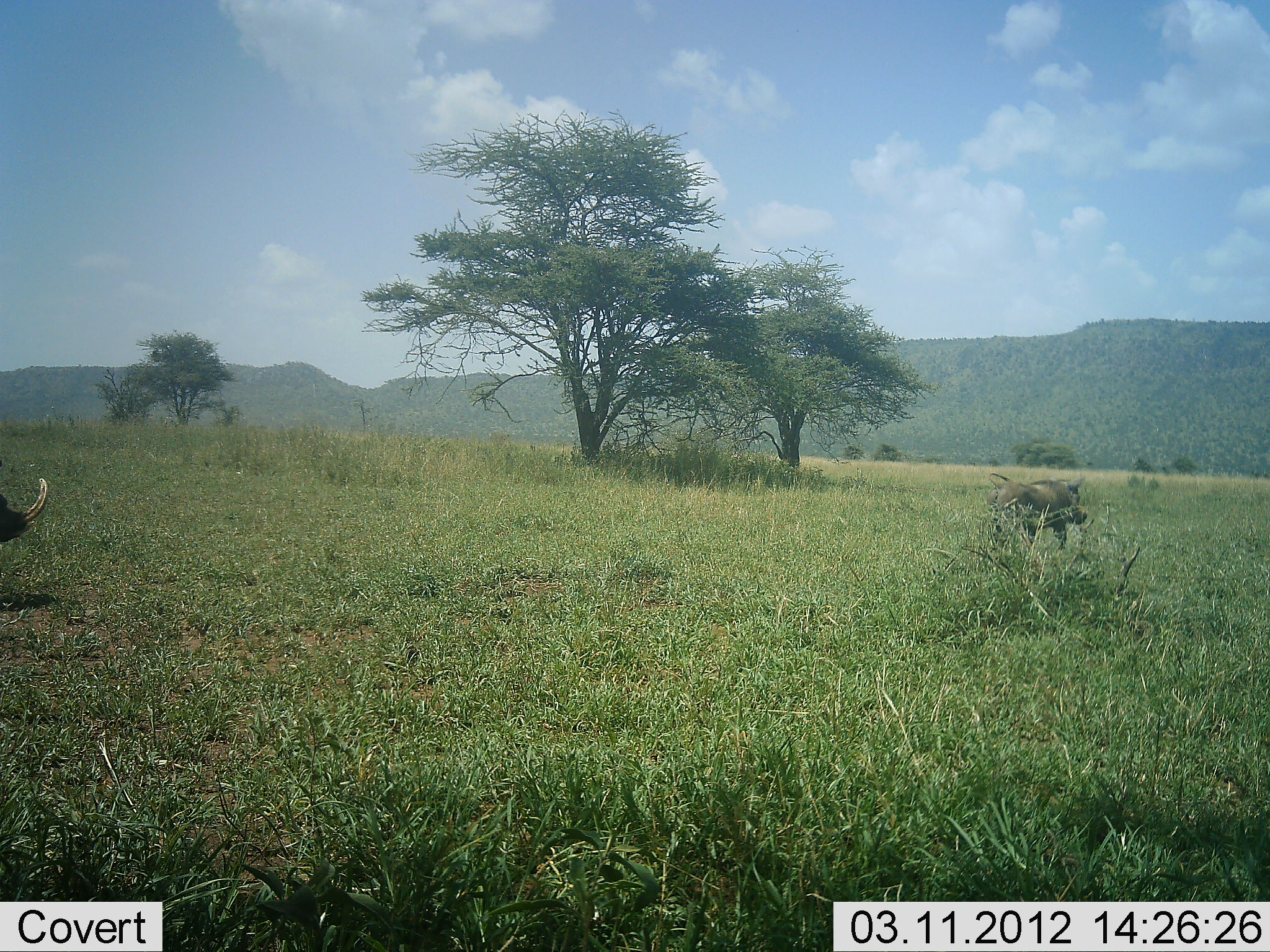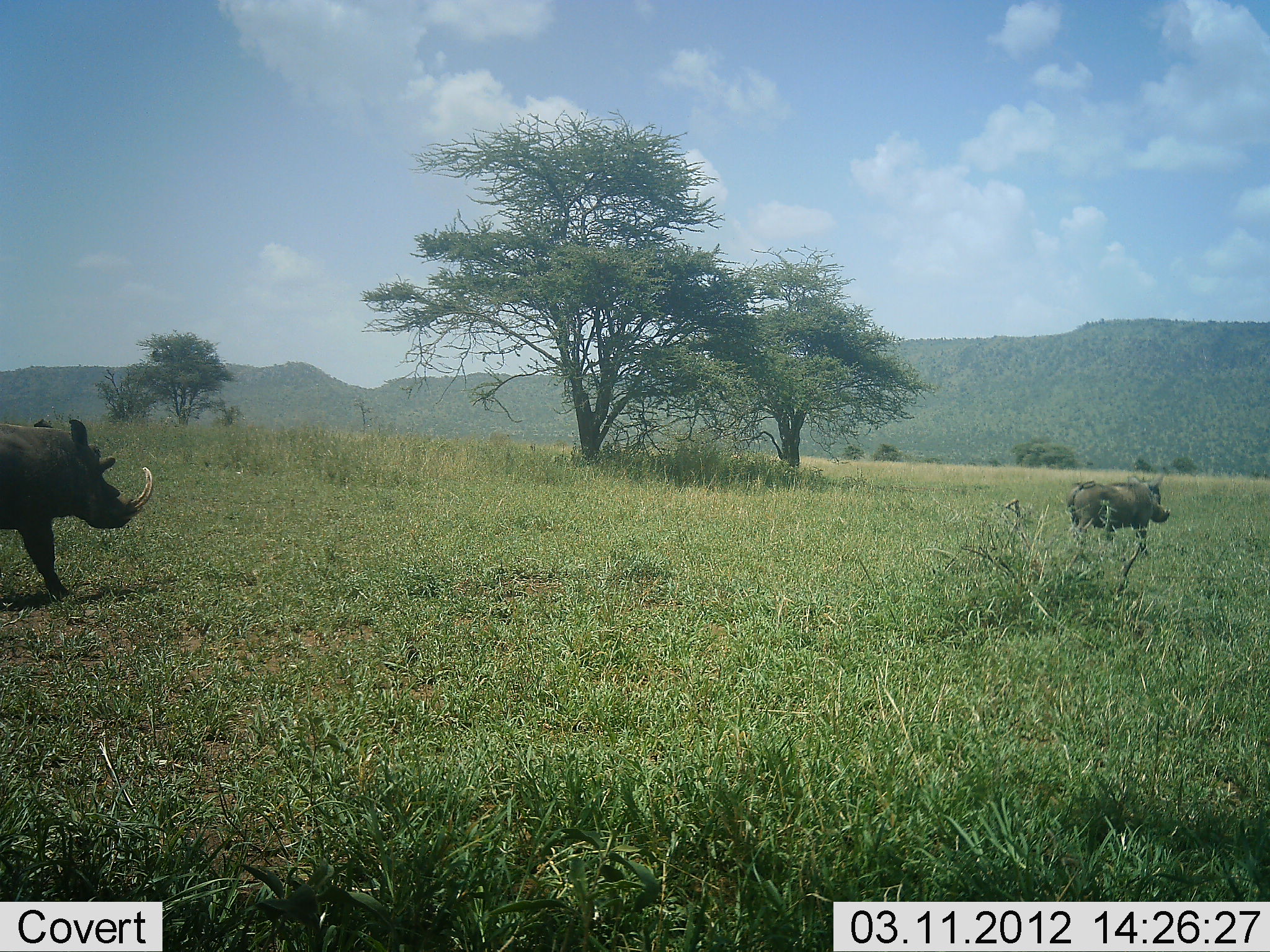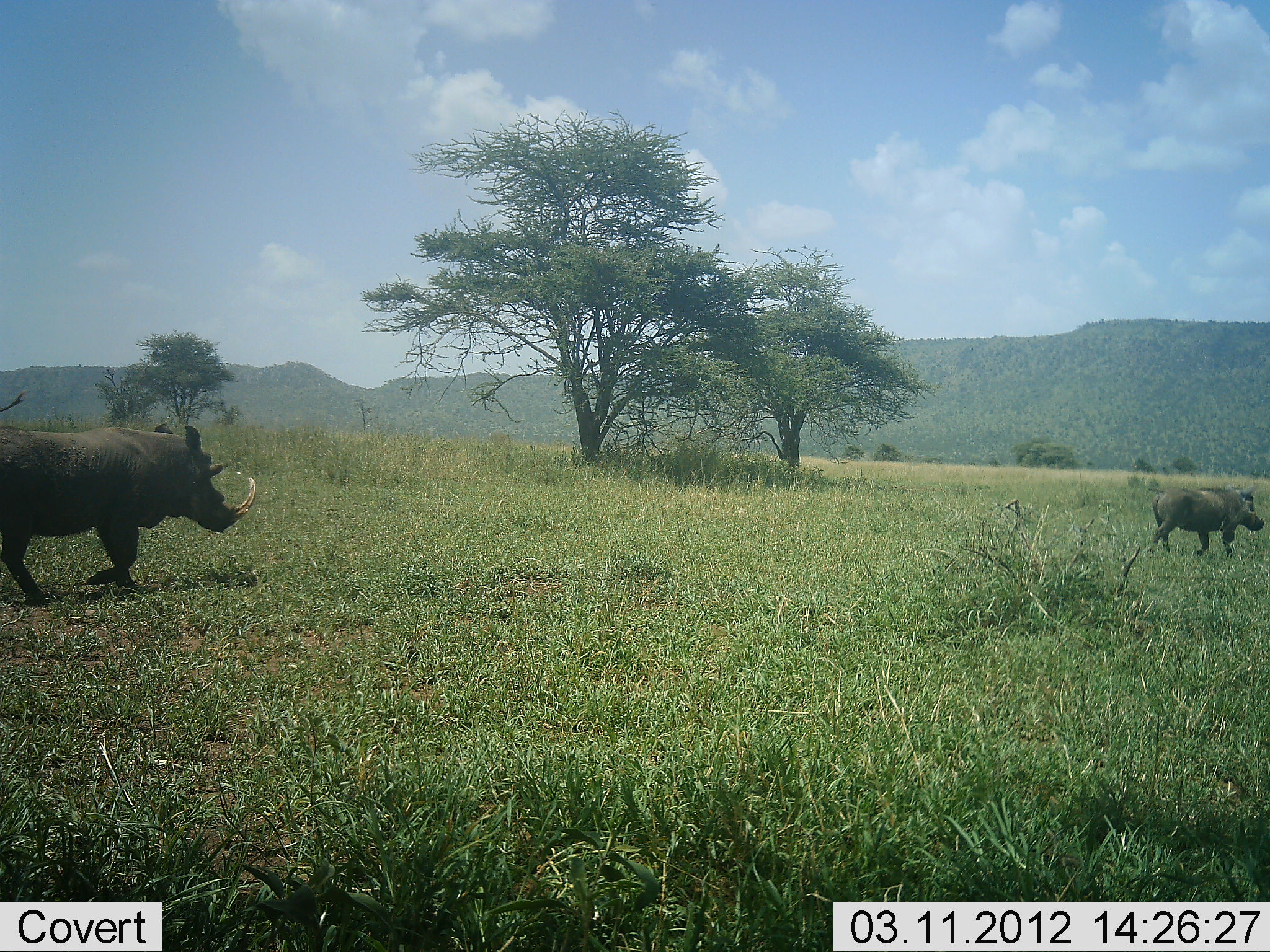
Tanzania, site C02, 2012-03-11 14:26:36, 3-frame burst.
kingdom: Animalia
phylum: Chordata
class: Mammalia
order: Artiodactyla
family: Suidae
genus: Phacochoerus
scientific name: Phacochoerus africanus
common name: warthog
Warthog (Phacochoerus africanus), count 2. Behavior (volunteer vote fractions): standing 0%, resting 0%, moving 100%, interacting 0%. Young present (vote fraction): 0%. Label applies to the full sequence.